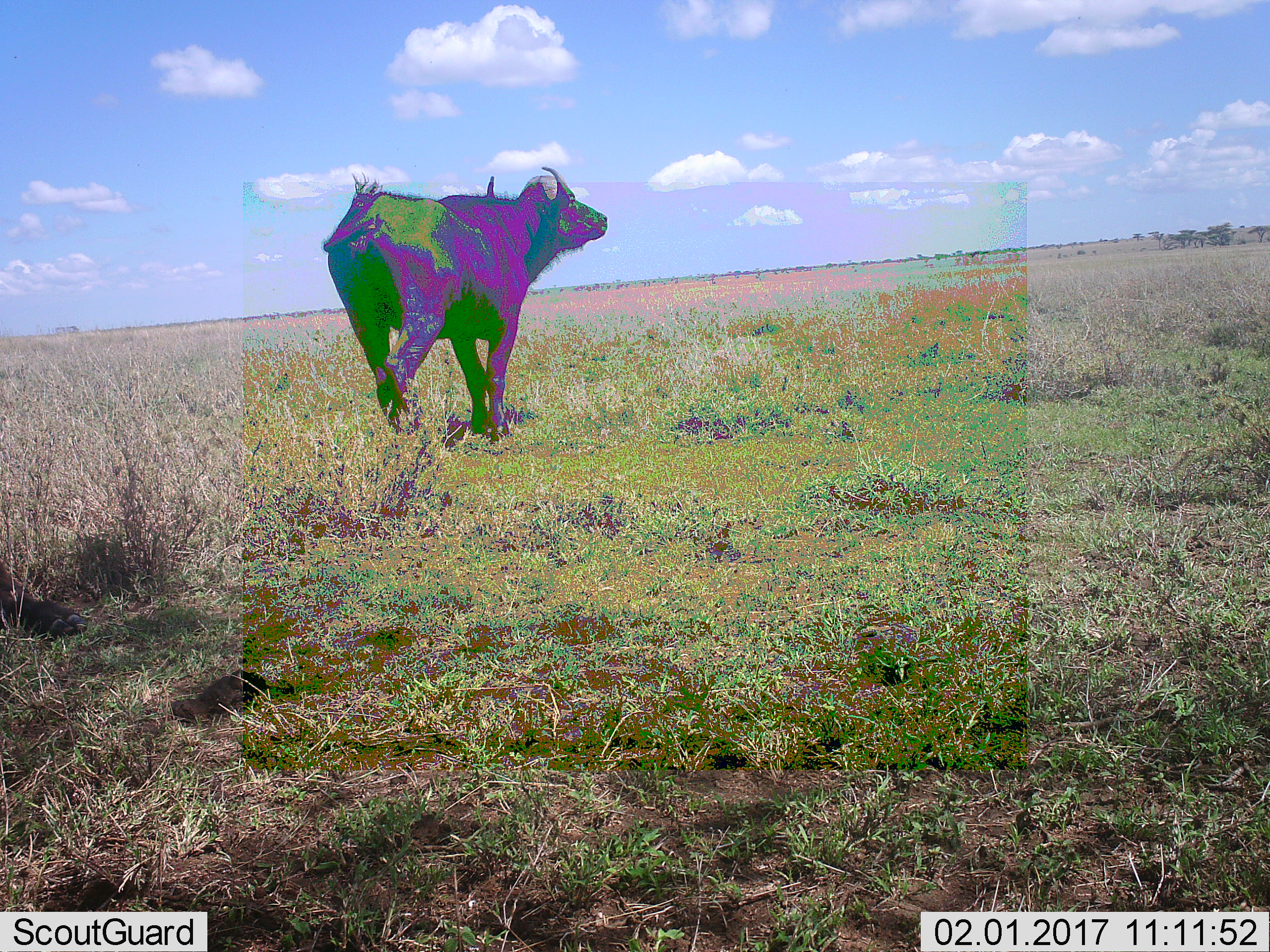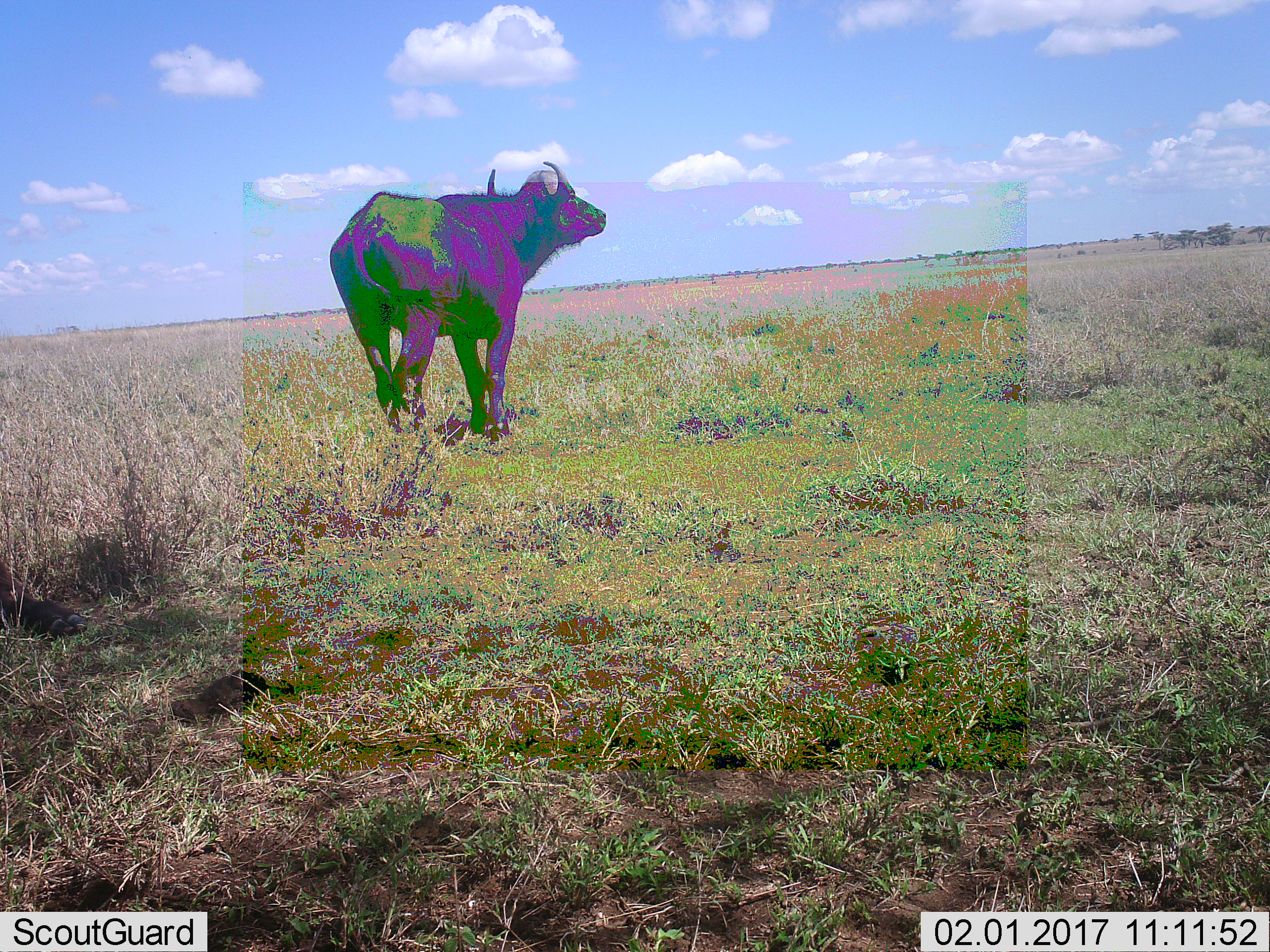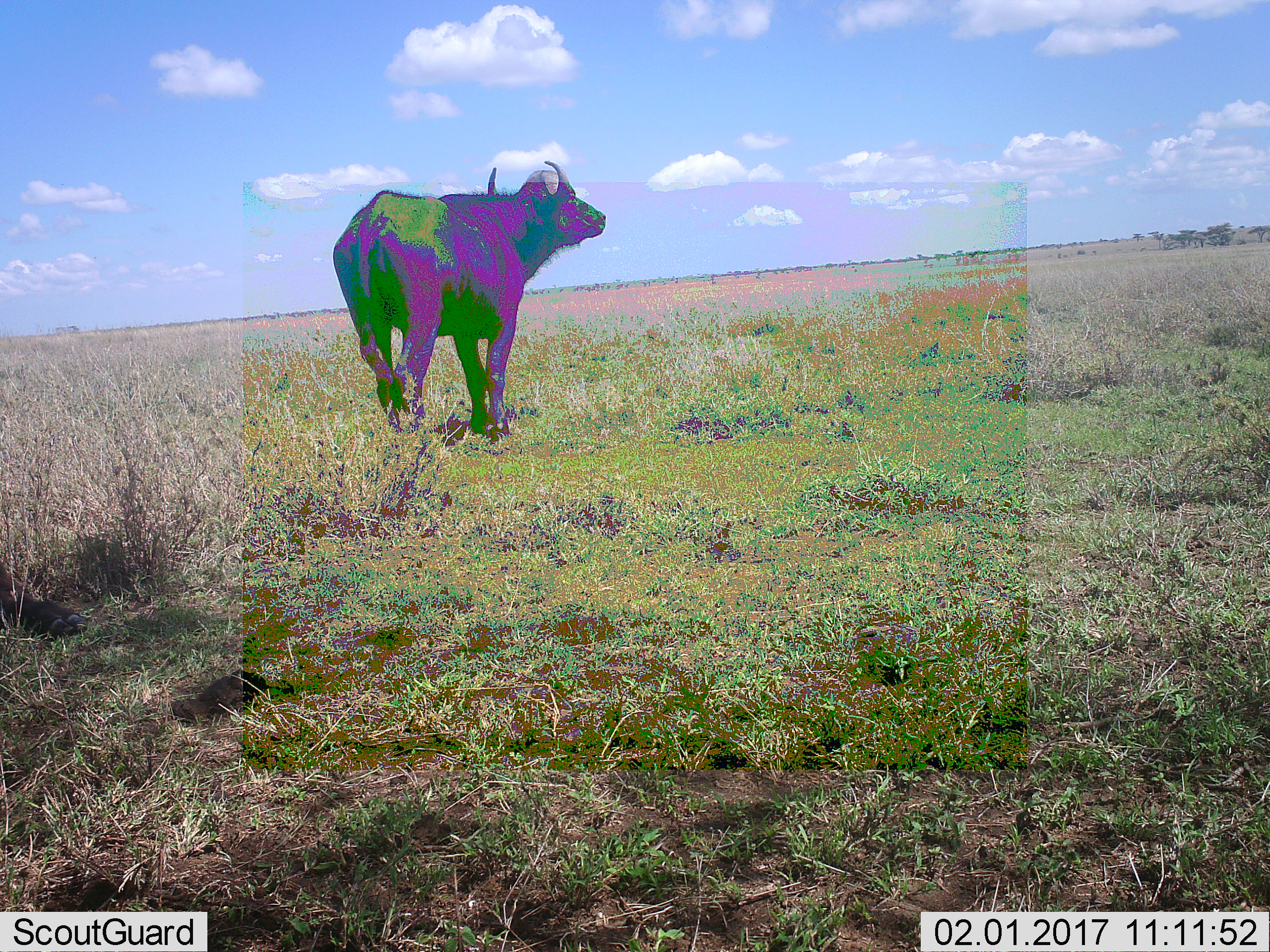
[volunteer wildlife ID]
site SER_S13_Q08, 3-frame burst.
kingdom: Animalia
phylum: Chordata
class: Mammalia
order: Artiodactyla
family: Bovidae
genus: Syncerus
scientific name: Syncerus caffer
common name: african buffalo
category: buffalo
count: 1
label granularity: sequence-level